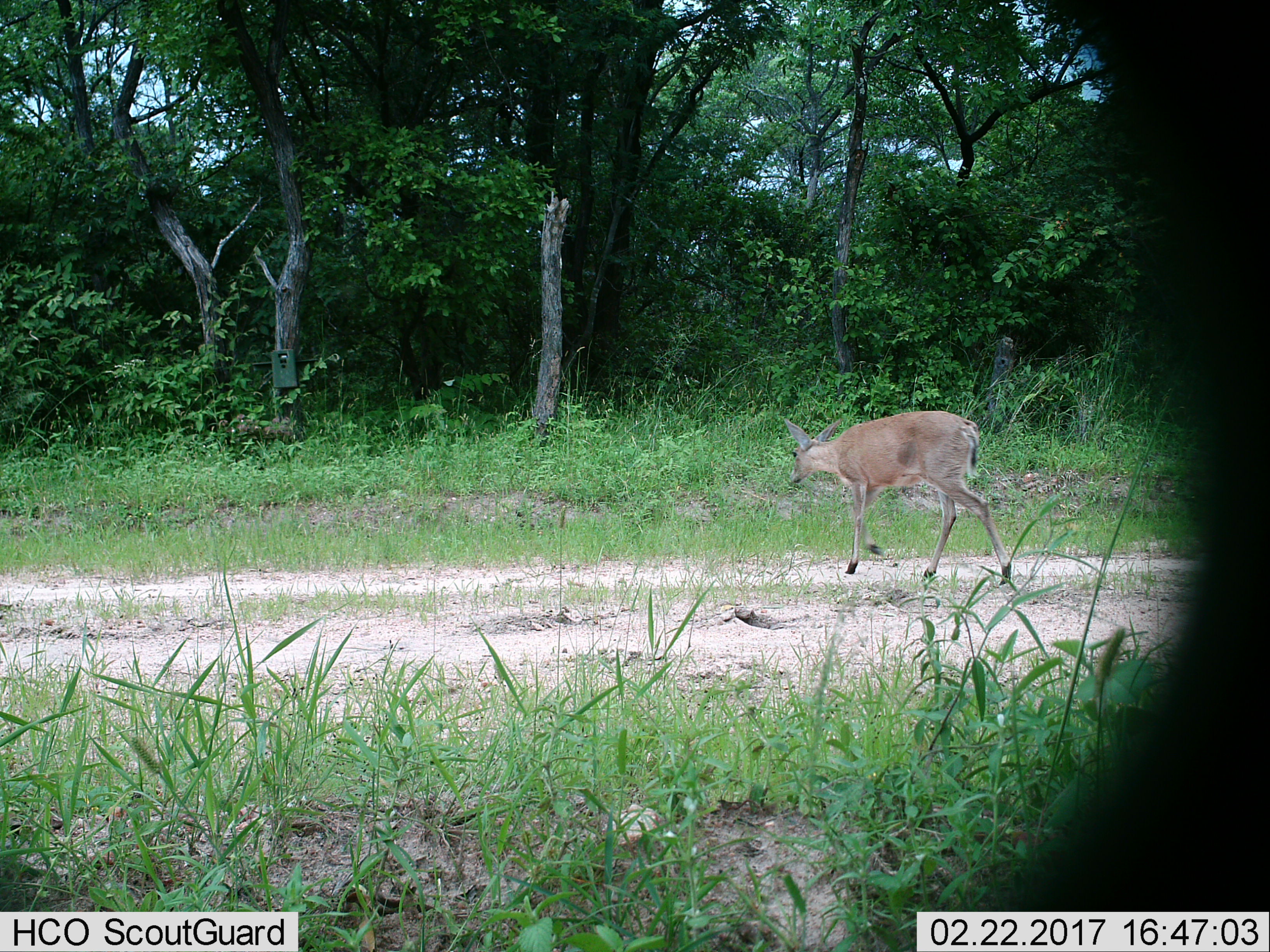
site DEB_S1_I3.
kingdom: Animalia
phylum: Chordata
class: Mammalia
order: Artiodactyla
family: Bovidae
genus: Sylvicapra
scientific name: Sylvicapra grimmia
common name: common duiker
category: duikercommongrey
Duikercommongrey (common duiker) (Sylvicapra grimmia), count 1. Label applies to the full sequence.